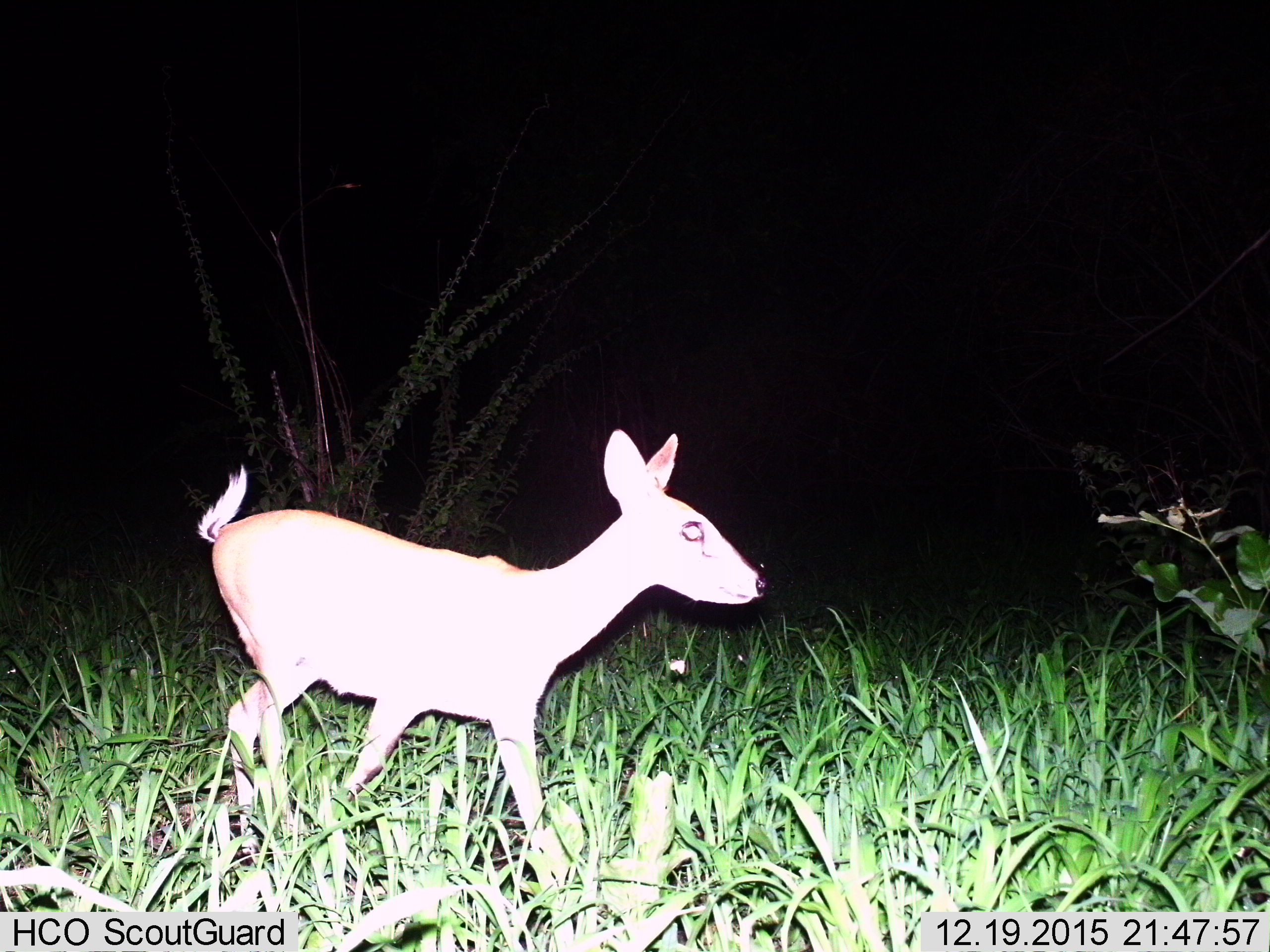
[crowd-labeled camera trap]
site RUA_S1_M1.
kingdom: Animalia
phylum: Chordata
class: Mammalia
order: Artiodactyla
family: Bovidae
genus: Sylvicapra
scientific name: Sylvicapra grimmia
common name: common duiker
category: duikercommongrey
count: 1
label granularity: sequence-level